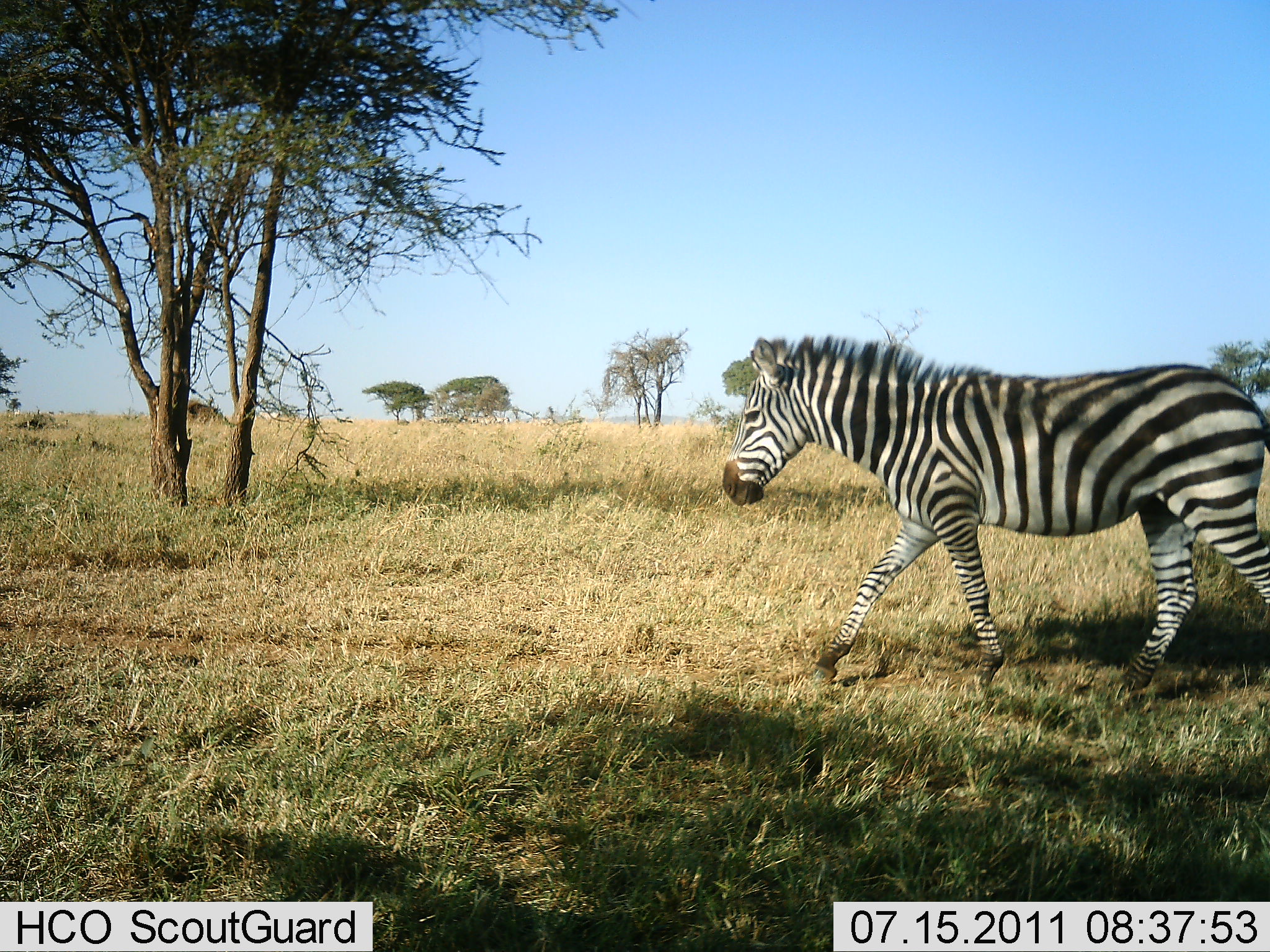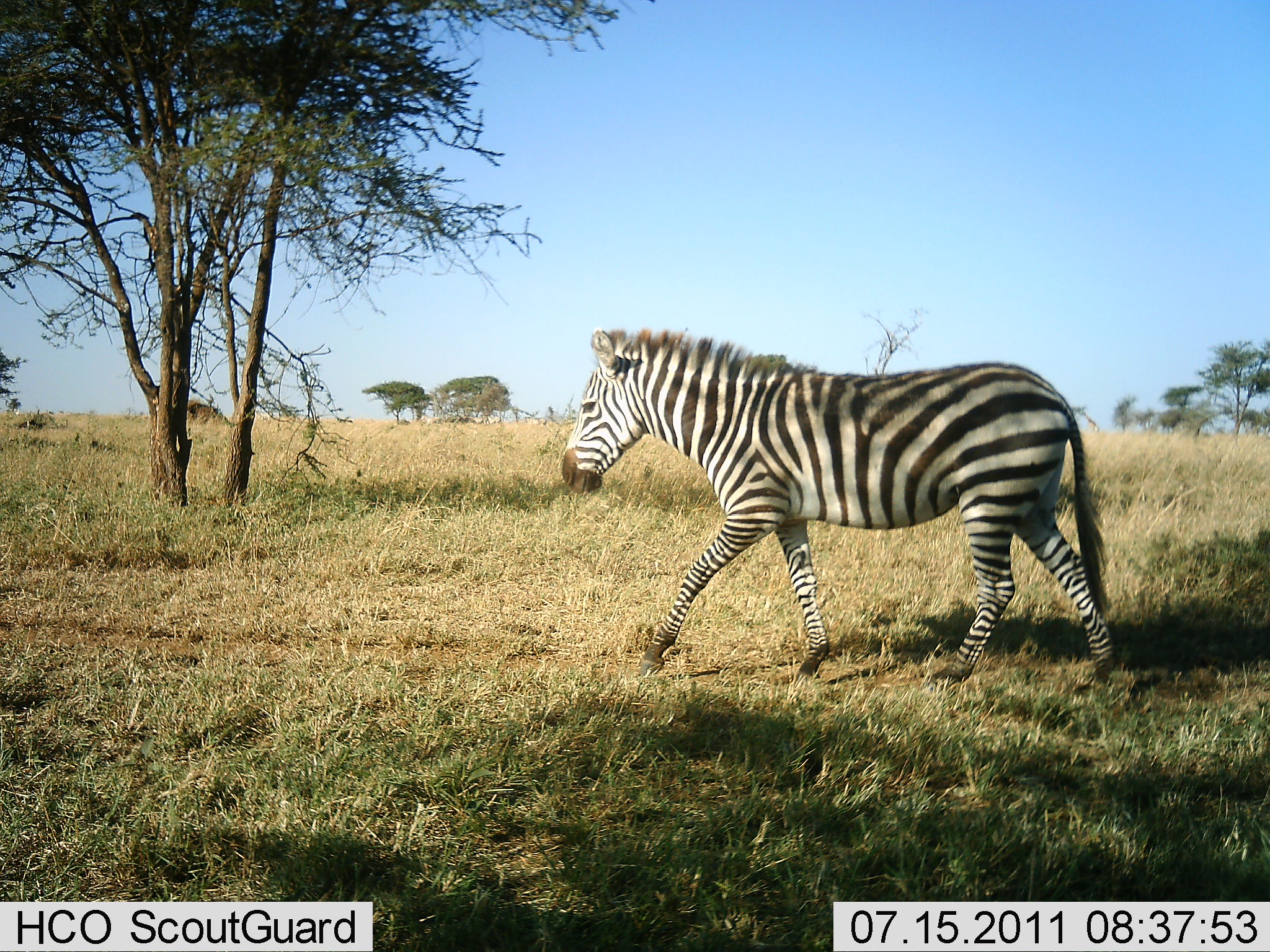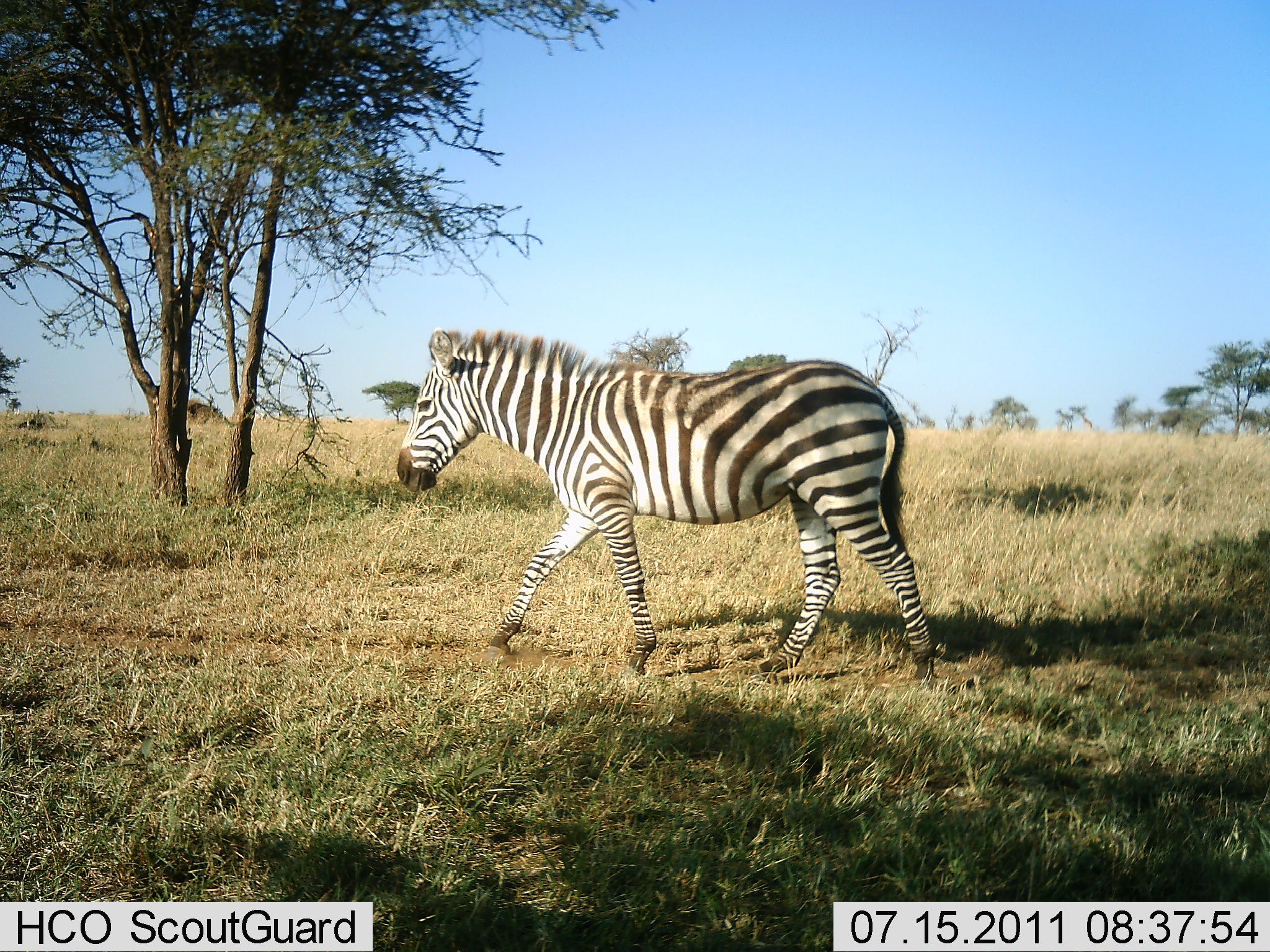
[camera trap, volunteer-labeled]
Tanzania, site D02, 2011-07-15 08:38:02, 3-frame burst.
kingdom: Animalia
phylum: Chordata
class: Mammalia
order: Perissodactyla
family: Equidae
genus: Equus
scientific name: Equus quagga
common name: plains zebra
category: zebra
Zebra (plains zebra) (Equus quagga), count 1. Behavior (volunteer vote fractions): standing 0%, resting 0%, moving 100%, interacting 0%. Young present (vote fraction): 0%. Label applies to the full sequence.